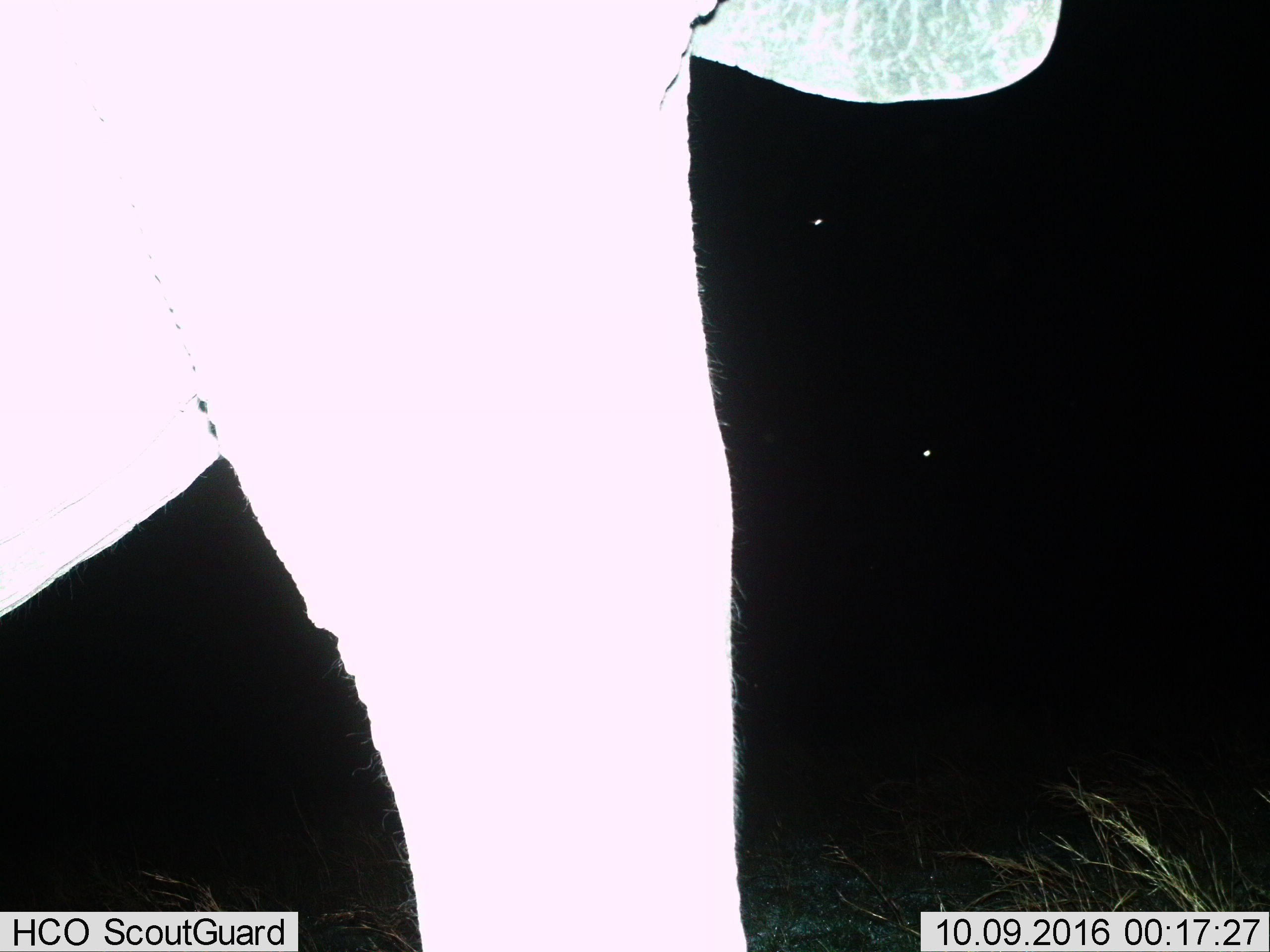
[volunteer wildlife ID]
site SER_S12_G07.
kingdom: Animalia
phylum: Chordata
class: Mammalia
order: Proboscidea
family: Elephantidae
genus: Loxodonta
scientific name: Loxodonta africana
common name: african bush elephant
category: elephant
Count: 1.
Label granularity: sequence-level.